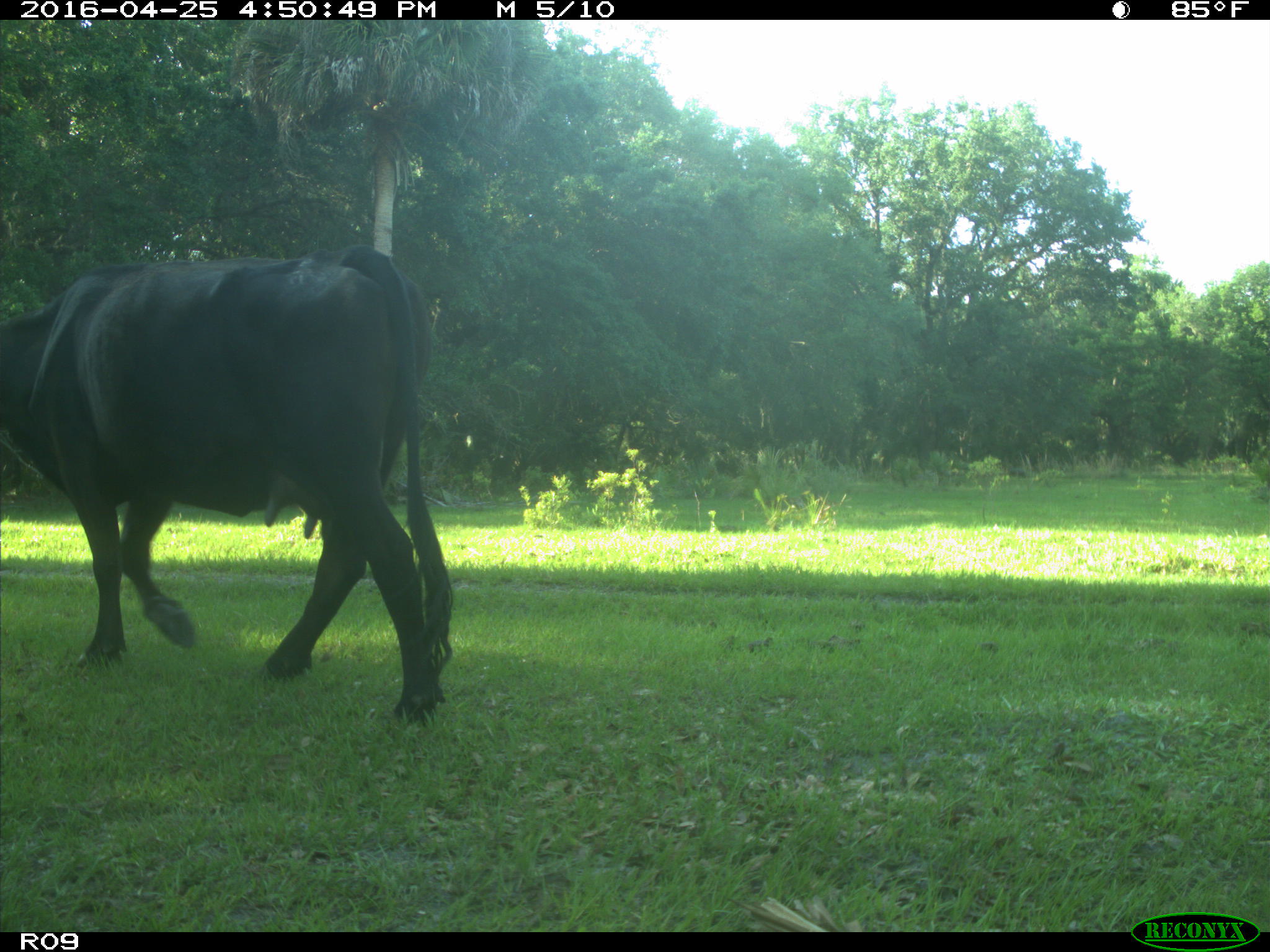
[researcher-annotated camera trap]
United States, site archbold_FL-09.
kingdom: Animalia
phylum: Chordata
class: Mammalia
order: Artiodactyla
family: Bovidae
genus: Bos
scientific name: Bos taurus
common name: domestic cow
Bos taurus (domestic cow).